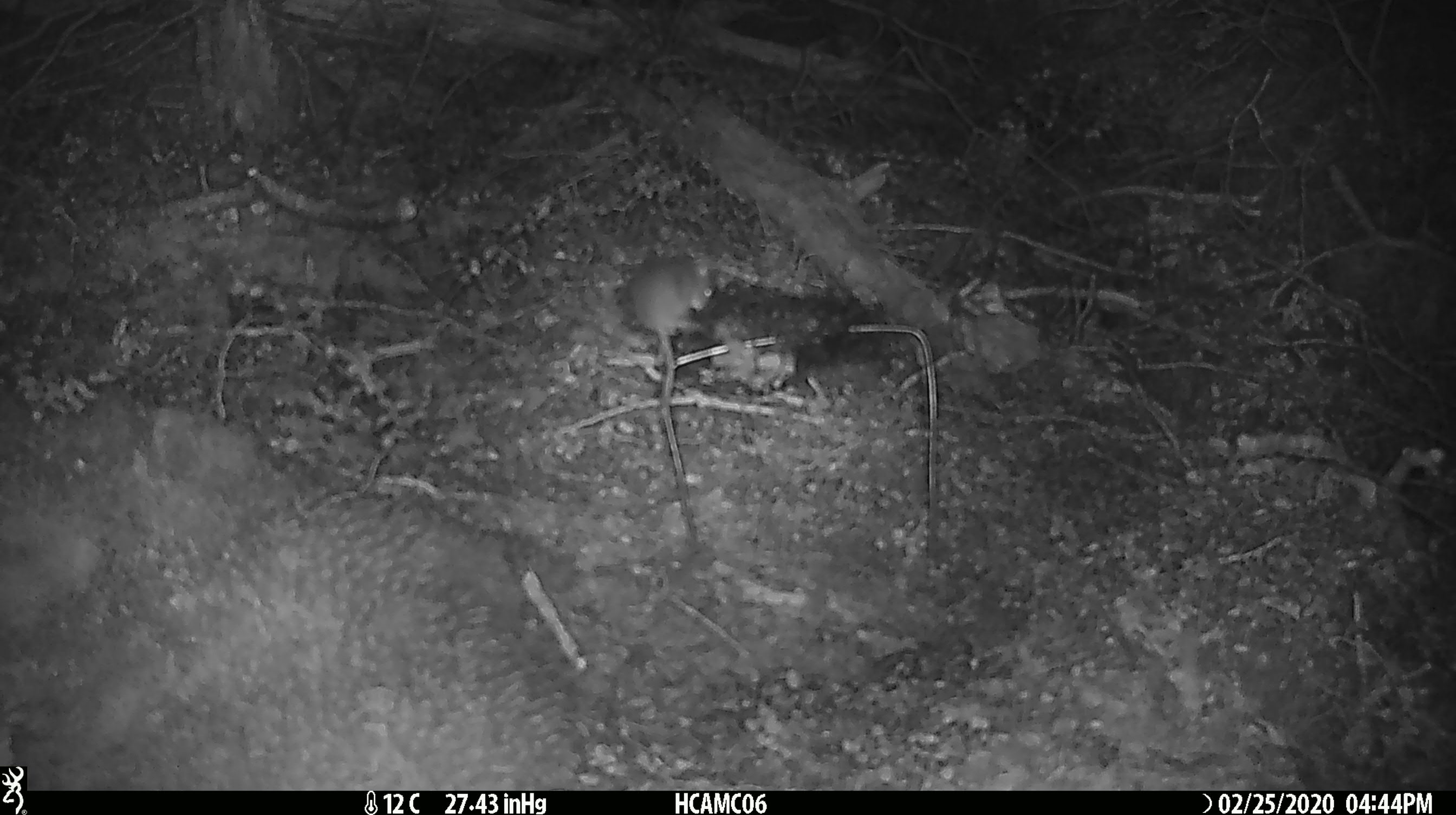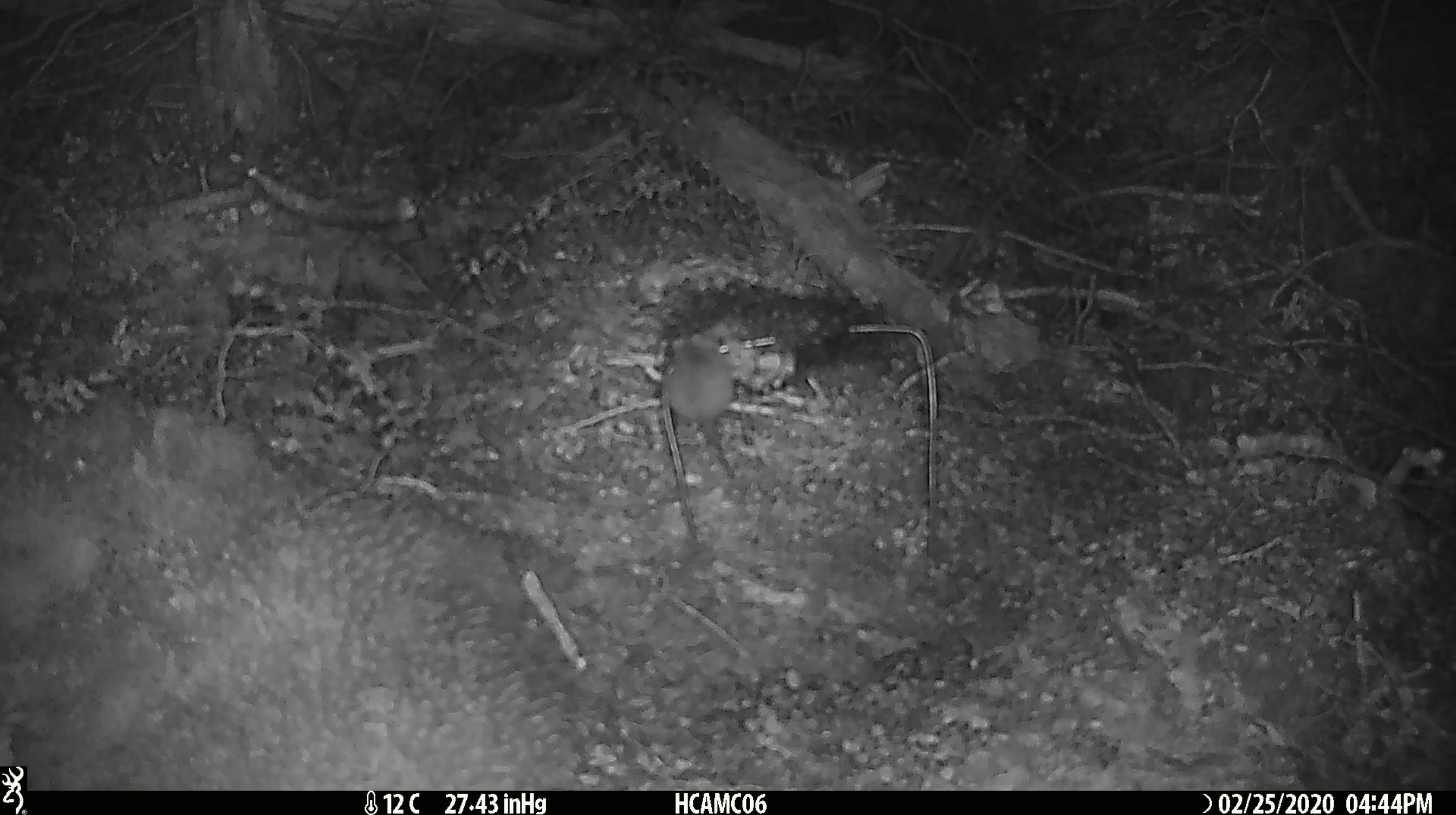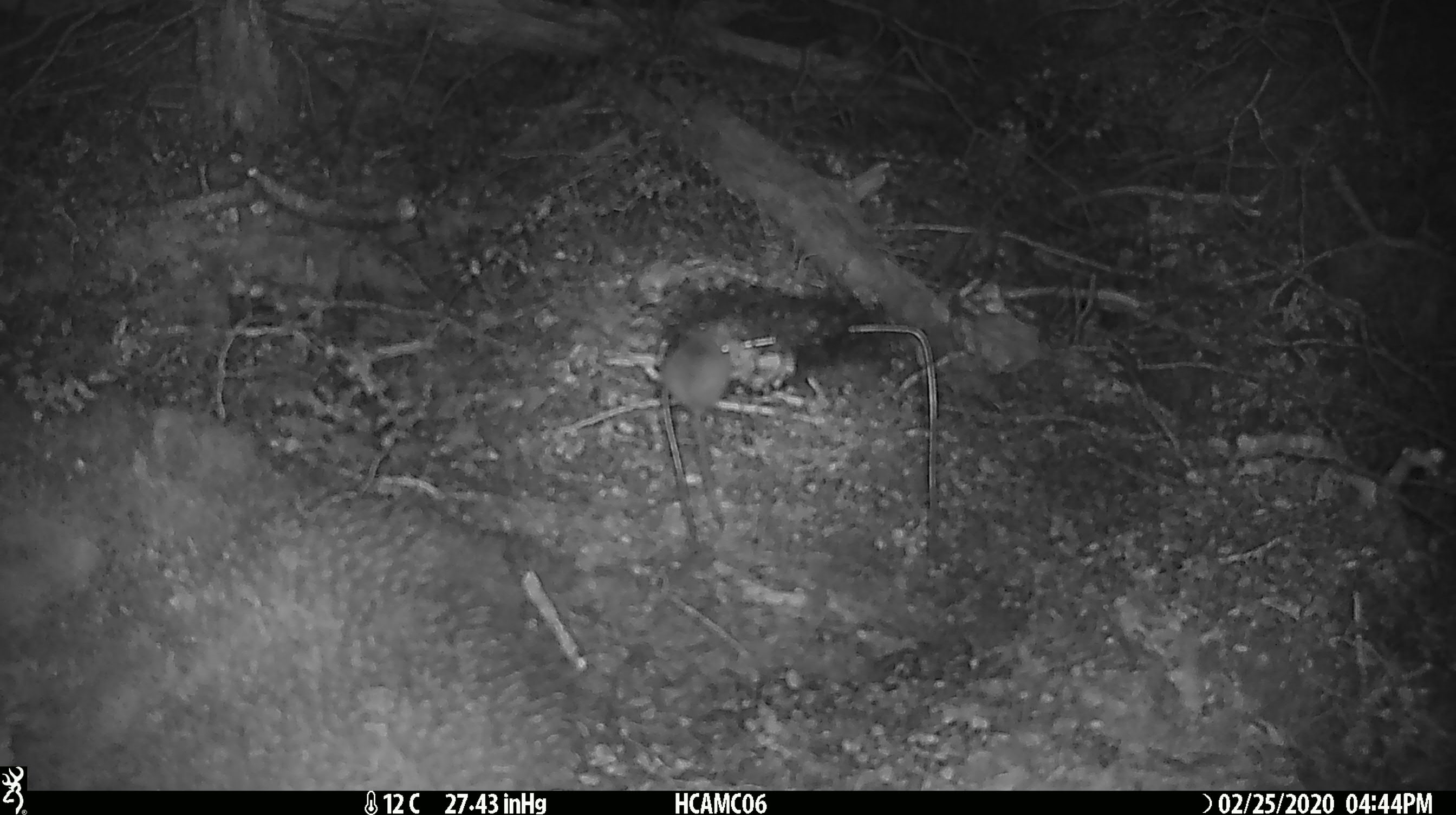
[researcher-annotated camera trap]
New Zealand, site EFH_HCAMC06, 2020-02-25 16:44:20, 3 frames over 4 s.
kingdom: Animalia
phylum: Chordata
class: Mammalia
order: Rodentia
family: Muridae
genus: Mus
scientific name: Mus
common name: mouse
Mouse (Mus).